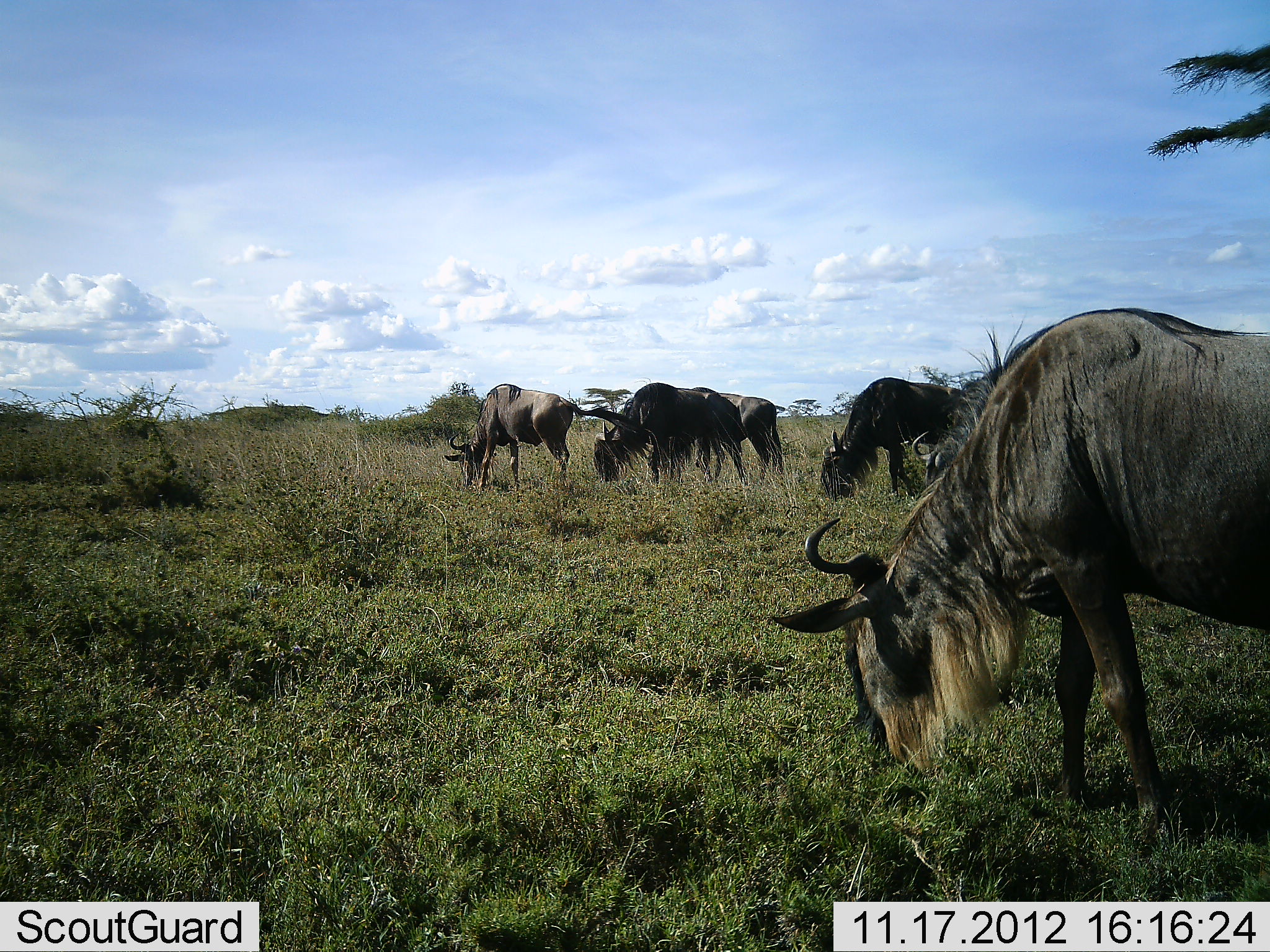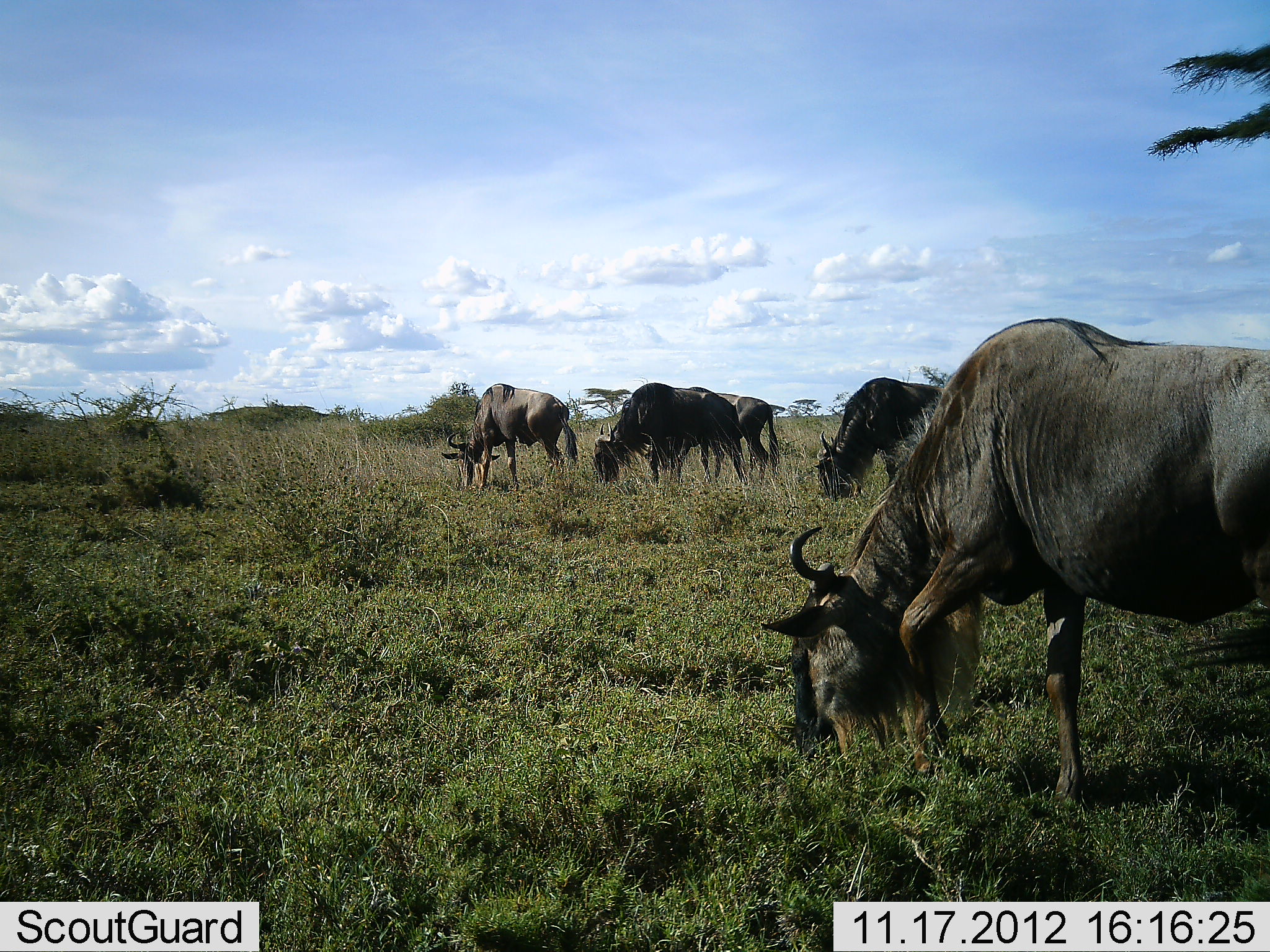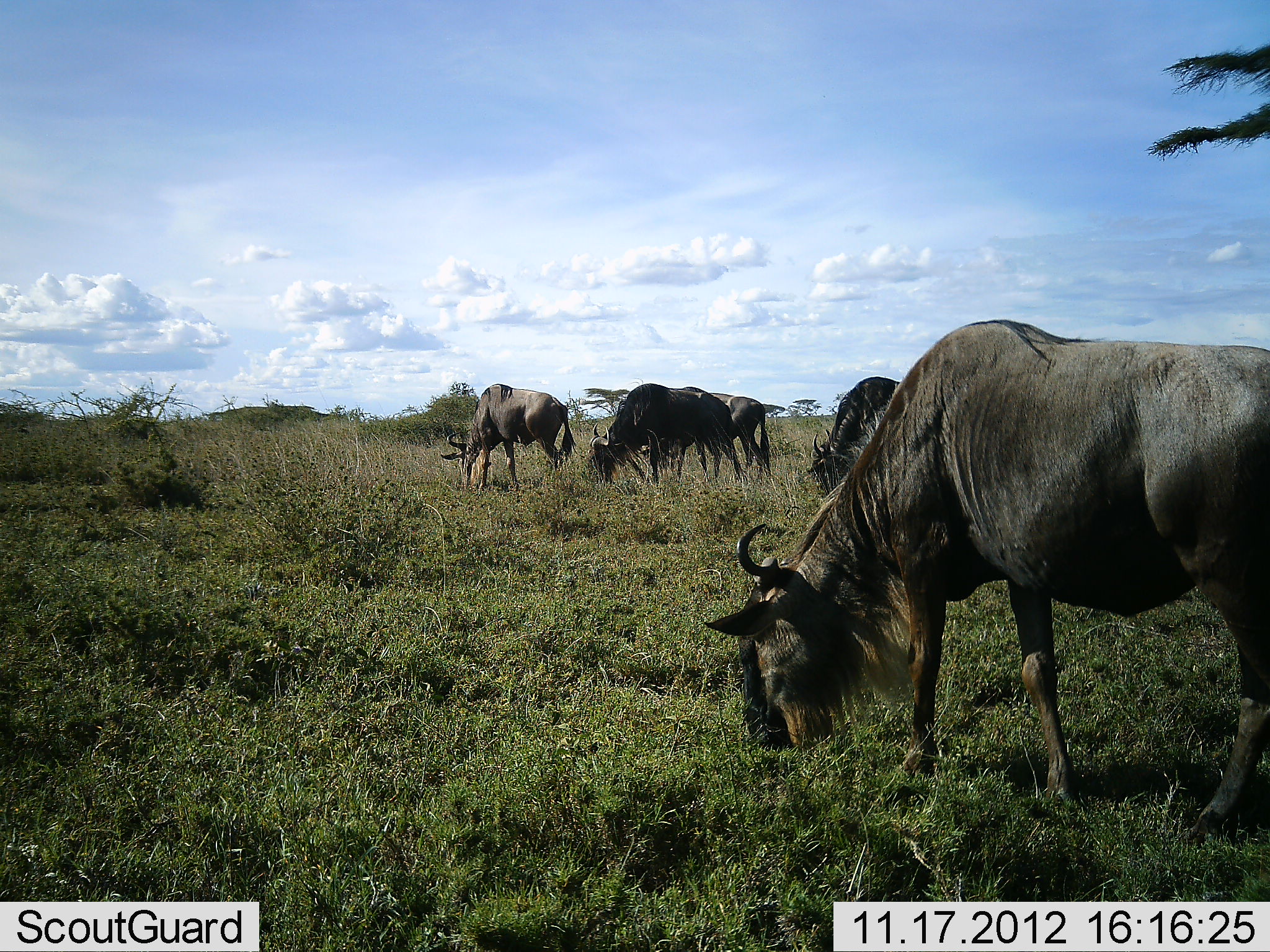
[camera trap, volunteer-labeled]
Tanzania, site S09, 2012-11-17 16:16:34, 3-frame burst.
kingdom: Animalia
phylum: Chordata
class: Mammalia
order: Artiodactyla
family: Bovidae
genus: Connochaetes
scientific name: Connochaetes taurinus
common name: blue wildebeest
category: wildebeest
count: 5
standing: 15%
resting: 3%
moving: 15%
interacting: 0%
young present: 0%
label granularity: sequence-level